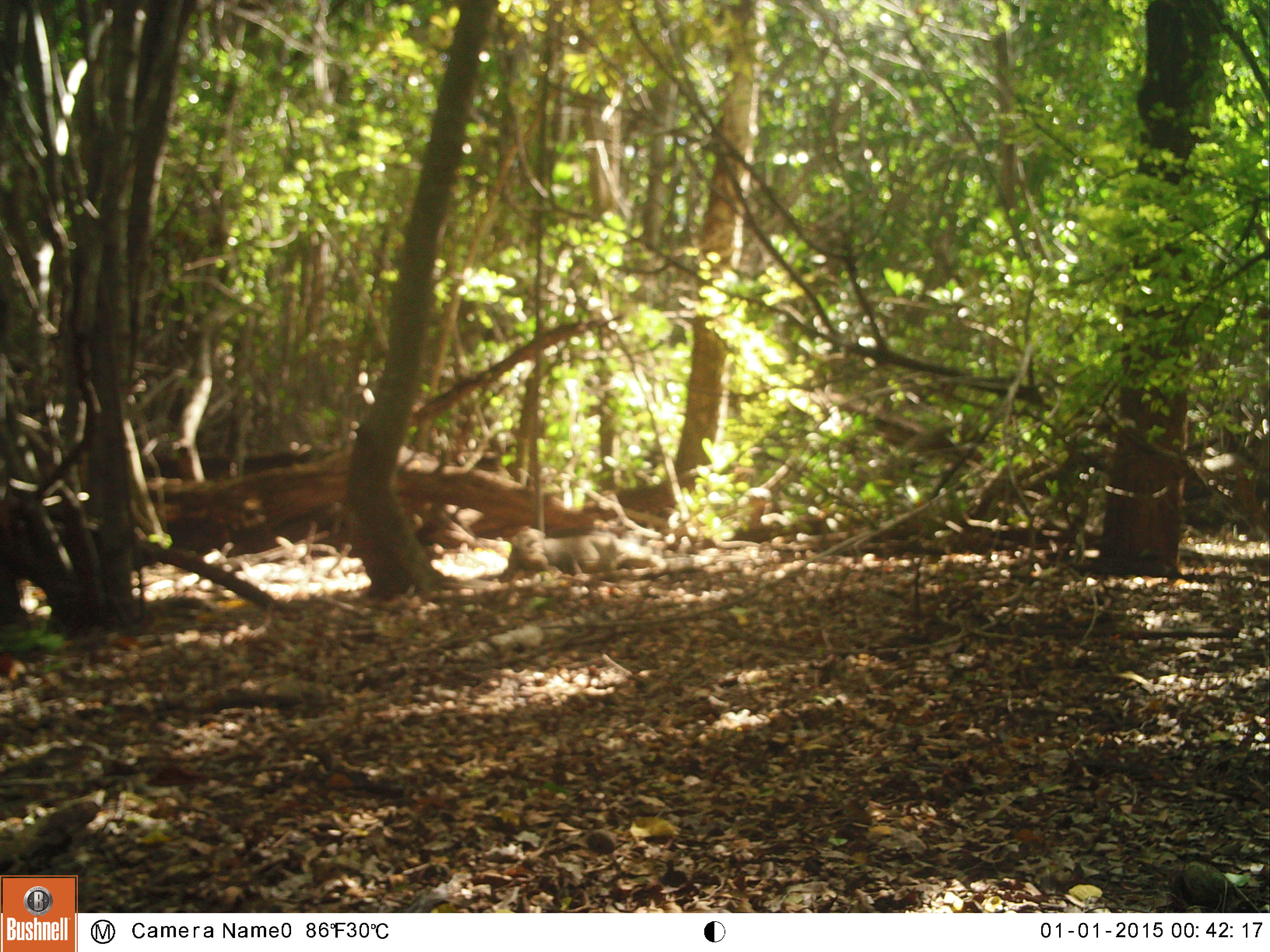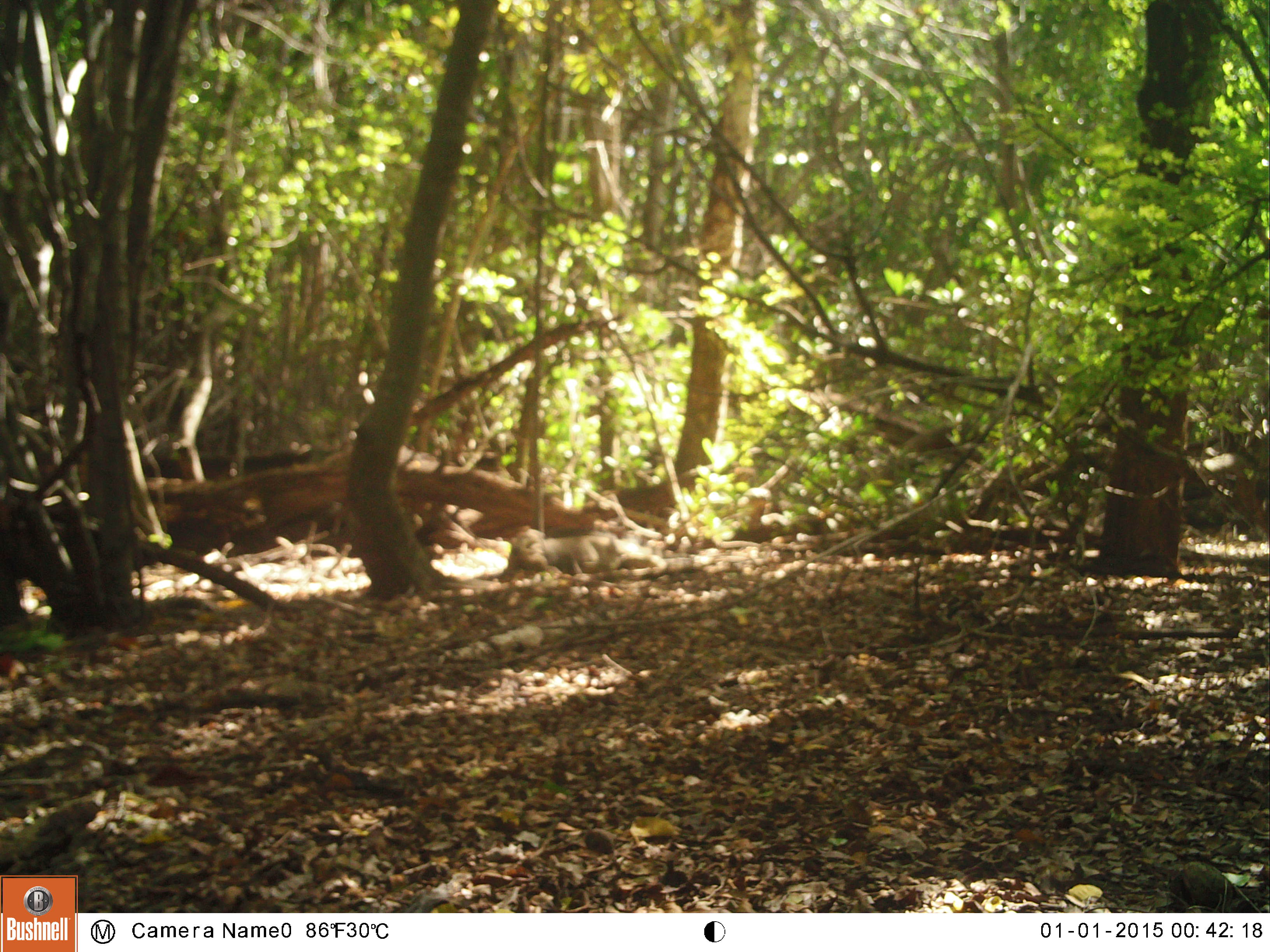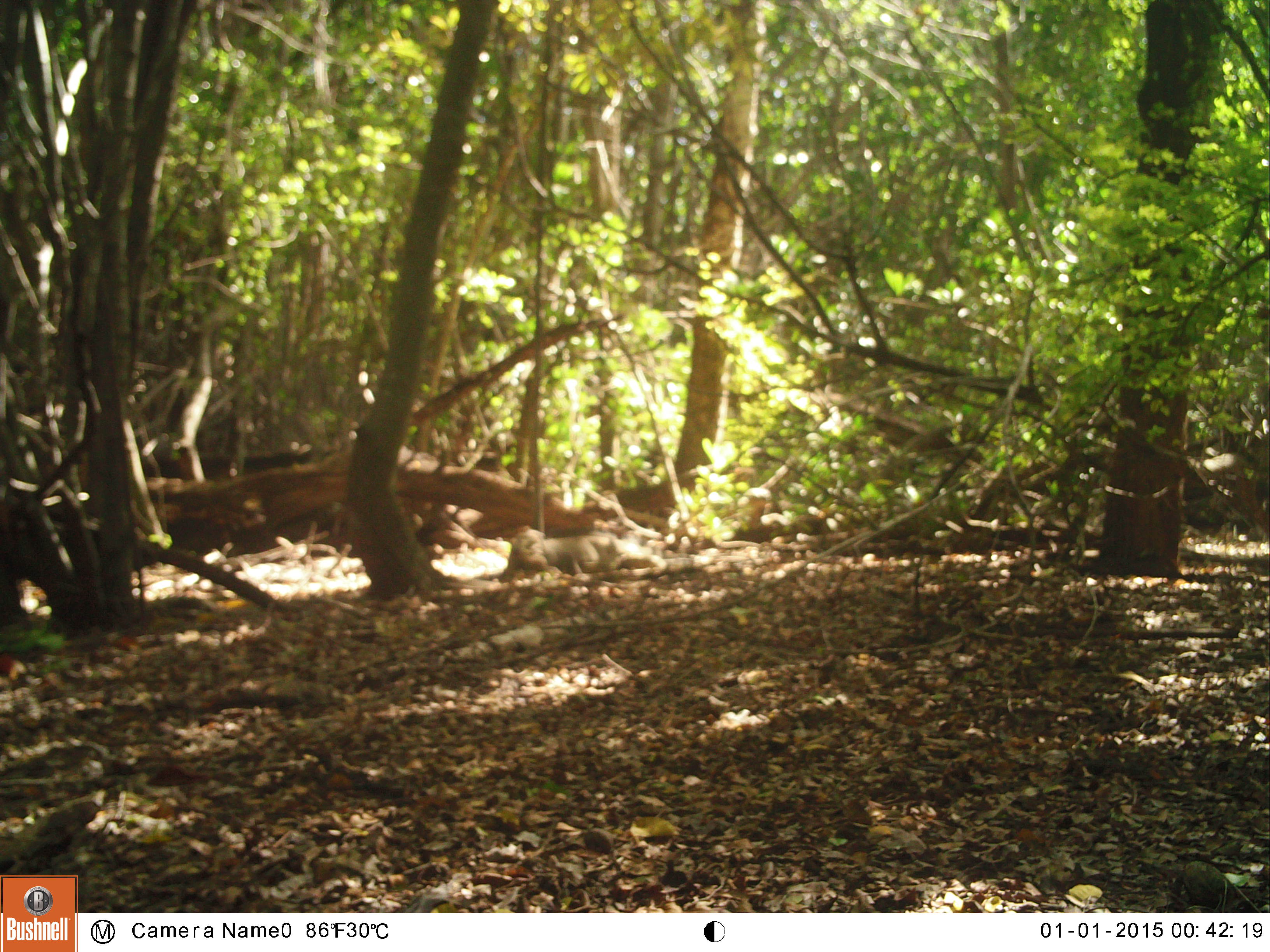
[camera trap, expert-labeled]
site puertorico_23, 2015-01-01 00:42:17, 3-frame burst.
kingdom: Animalia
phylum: Chordata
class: Reptilia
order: Squamata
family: Iguanidae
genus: Iguana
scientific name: Iguana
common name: typical iguanas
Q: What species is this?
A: Iguana (typical iguanas).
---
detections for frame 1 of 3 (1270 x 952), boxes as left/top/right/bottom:
iguana: 506/517/675/589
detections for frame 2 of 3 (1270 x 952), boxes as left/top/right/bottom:
iguana: 504/528/644/579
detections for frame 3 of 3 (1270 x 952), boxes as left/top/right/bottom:
iguana: 504/527/640/579